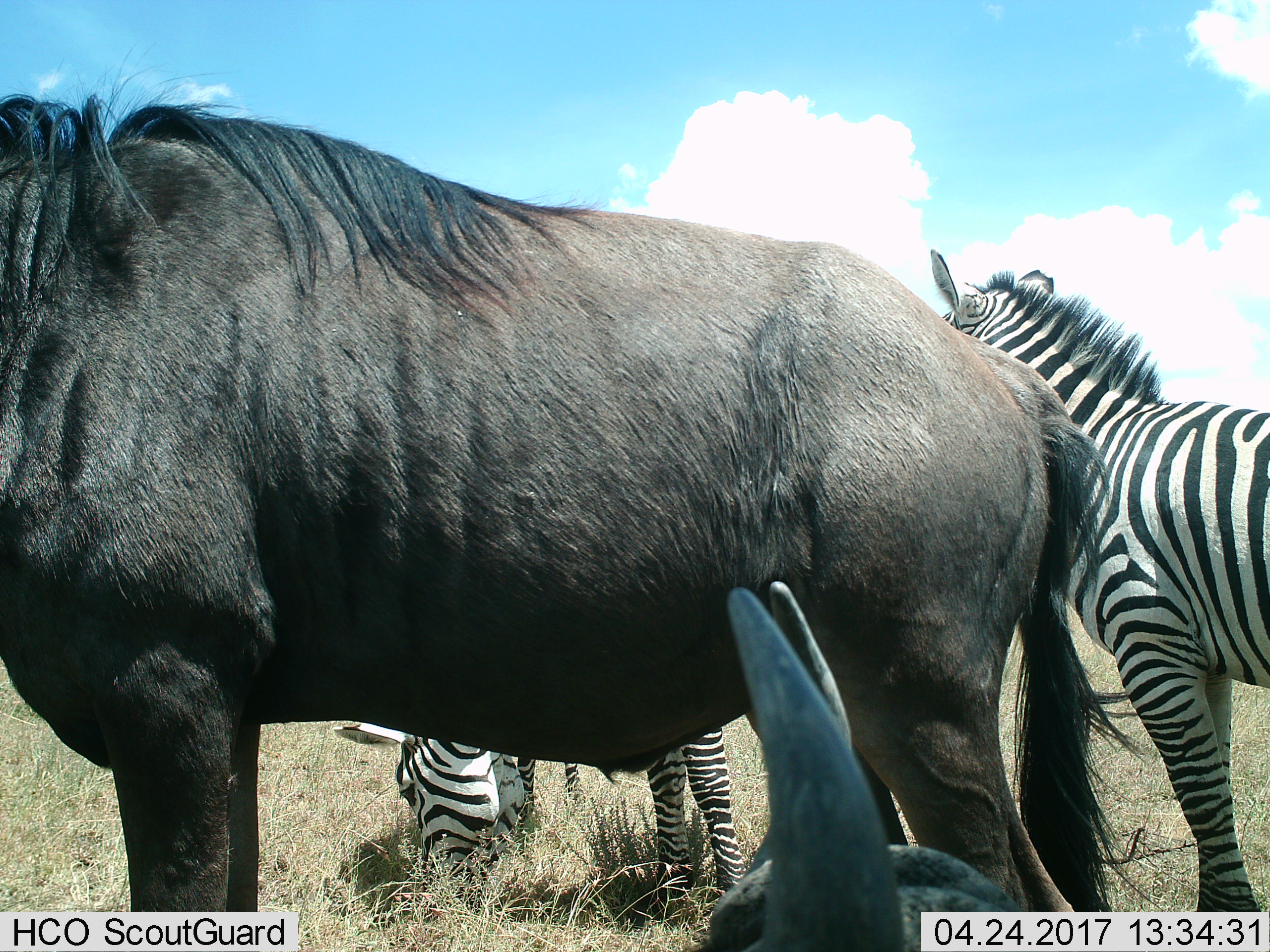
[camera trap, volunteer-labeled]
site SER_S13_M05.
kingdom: Animalia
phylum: Chordata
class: Mammalia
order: Artiodactyla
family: Bovidae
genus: Connochaetes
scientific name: Connochaetes taurinus taurinus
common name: blue wildebeest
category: wildebeestblue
Wildebeestblue (blue wildebeest) (Connochaetes taurinus taurinus), count 2. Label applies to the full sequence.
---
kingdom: Animalia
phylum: Chordata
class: Mammalia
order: Perissodactyla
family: Equidae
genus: Equus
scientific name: Equus quagga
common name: plains zebra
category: zebraplains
Zebraplains (plains zebra) (Equus quagga), count 2. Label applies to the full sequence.